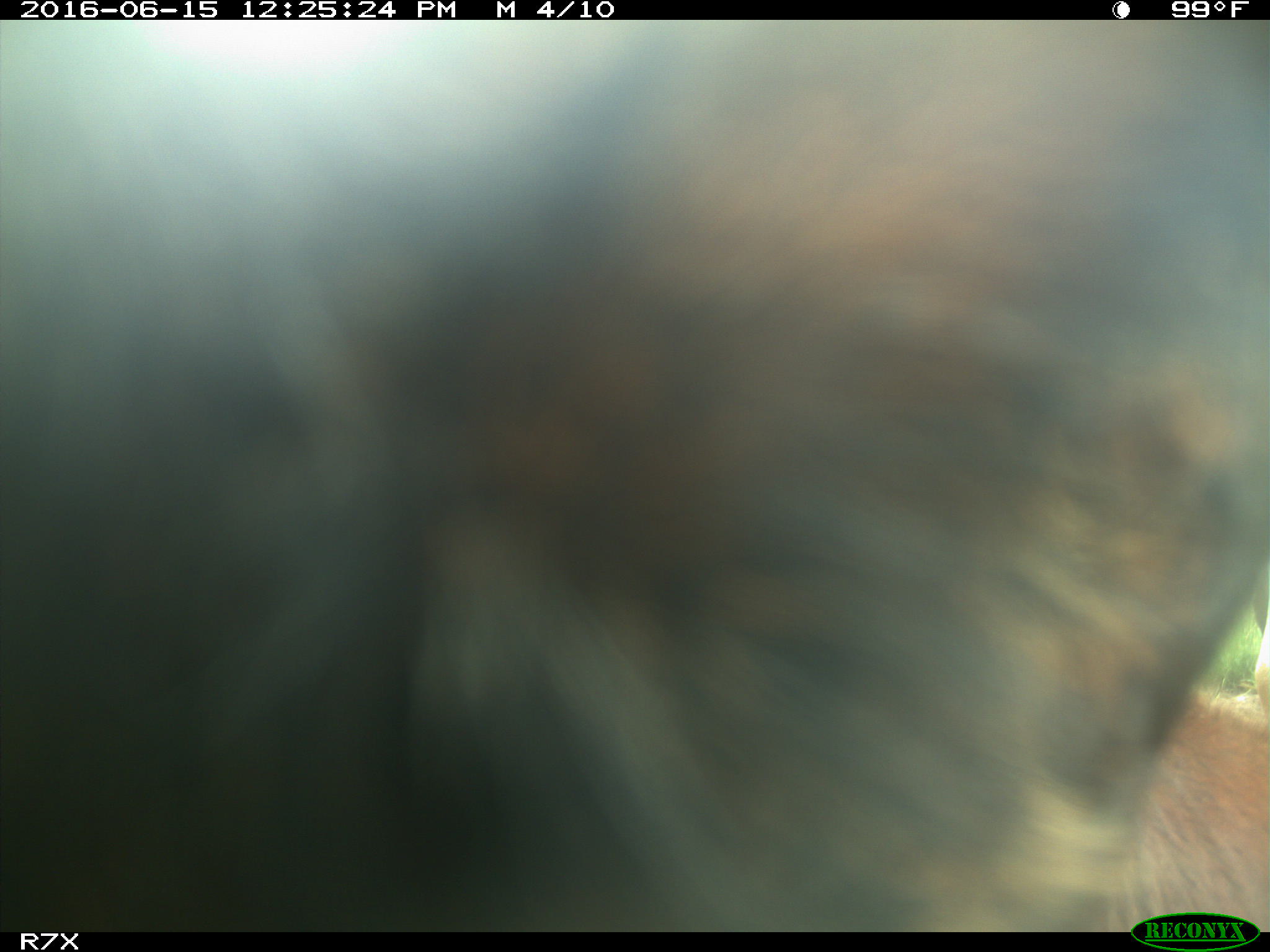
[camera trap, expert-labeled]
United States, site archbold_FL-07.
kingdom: Animalia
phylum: Chordata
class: Mammalia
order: Artiodactyla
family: Bovidae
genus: Bos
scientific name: Bos taurus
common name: domestic cow